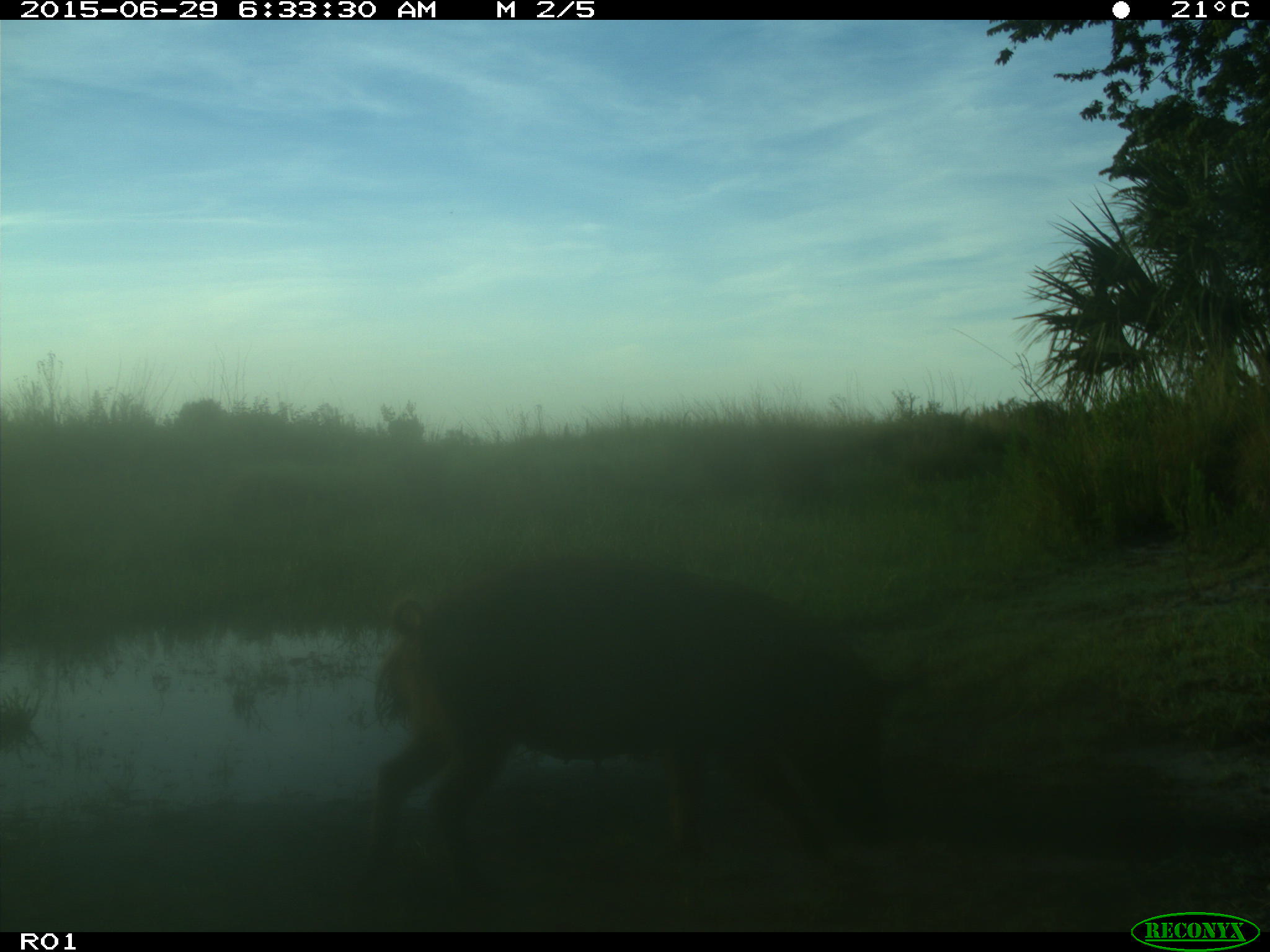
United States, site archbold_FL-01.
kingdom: Animalia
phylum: Chordata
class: Mammalia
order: Artiodactyla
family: Suidae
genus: Sus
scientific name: Sus scrofa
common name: wild boar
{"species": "Sus scrofa (wild boar)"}